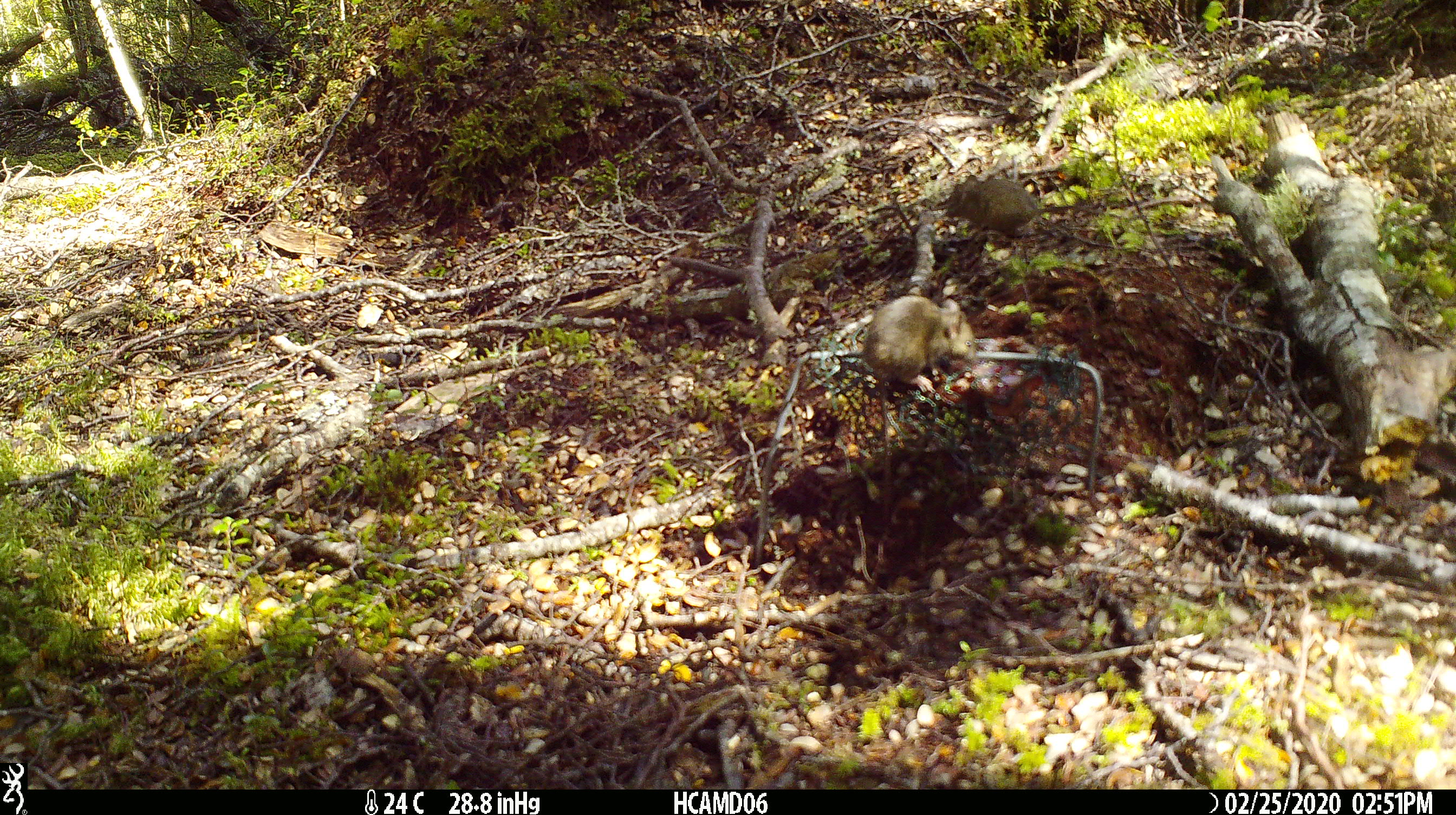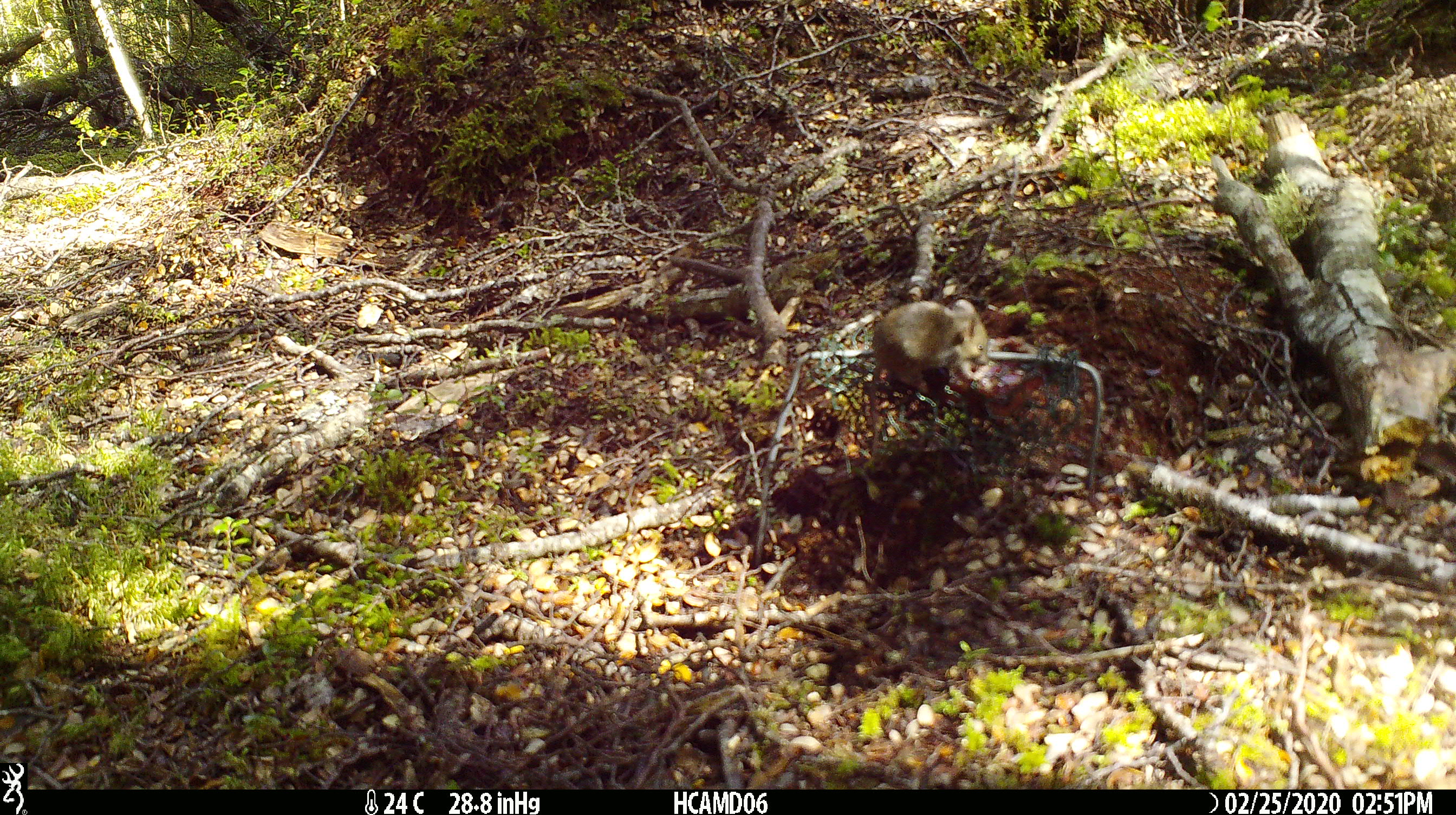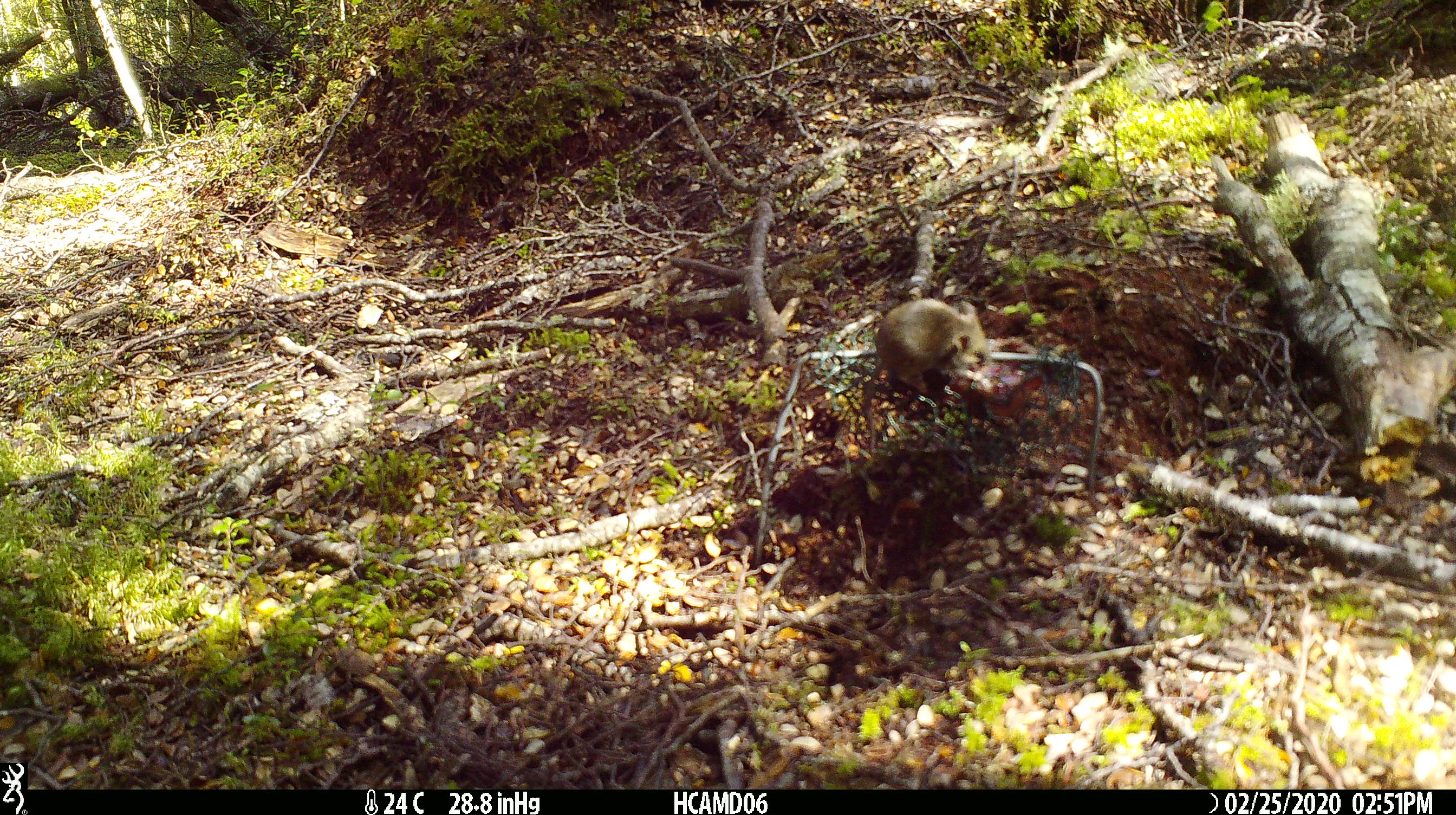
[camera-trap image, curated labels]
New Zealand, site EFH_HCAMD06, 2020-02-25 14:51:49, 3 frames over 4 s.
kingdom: Animalia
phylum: Chordata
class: Mammalia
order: Rodentia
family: Muridae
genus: Mus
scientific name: Mus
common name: mouse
Mouse (Mus).